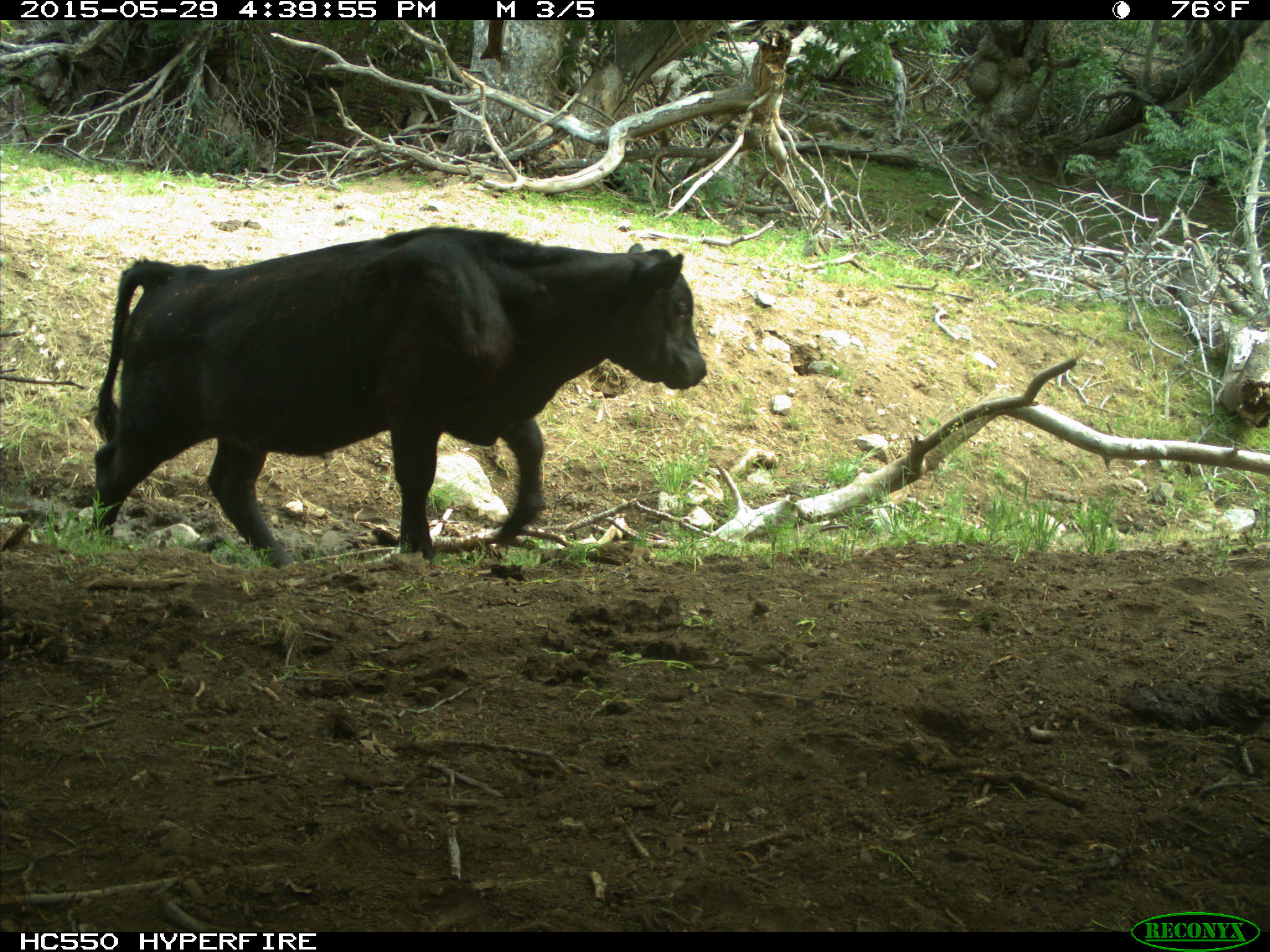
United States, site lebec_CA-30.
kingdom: Animalia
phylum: Chordata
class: Mammalia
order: Artiodactyla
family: Bovidae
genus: Bos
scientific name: Bos taurus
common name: domestic cow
Bos taurus (domestic cow).